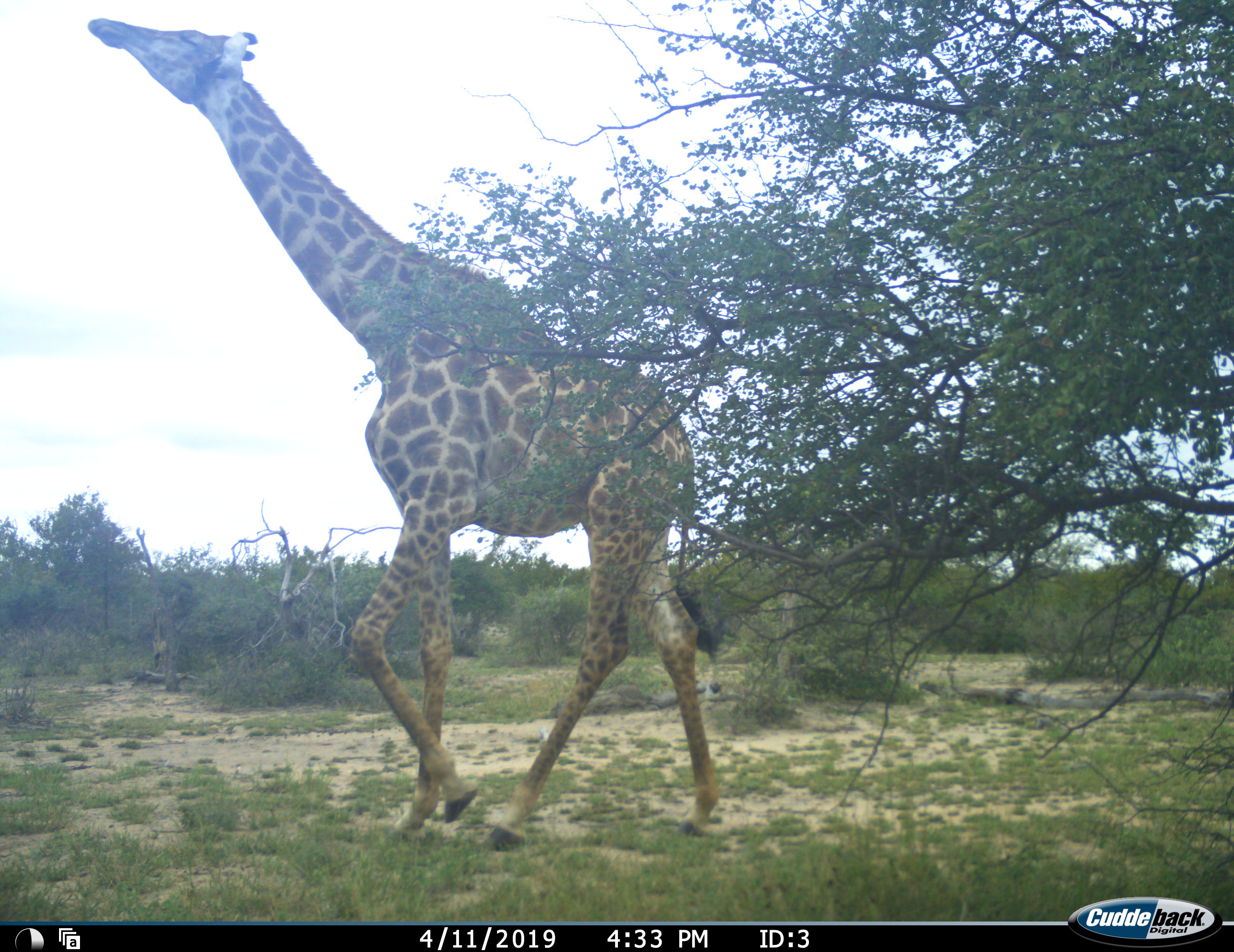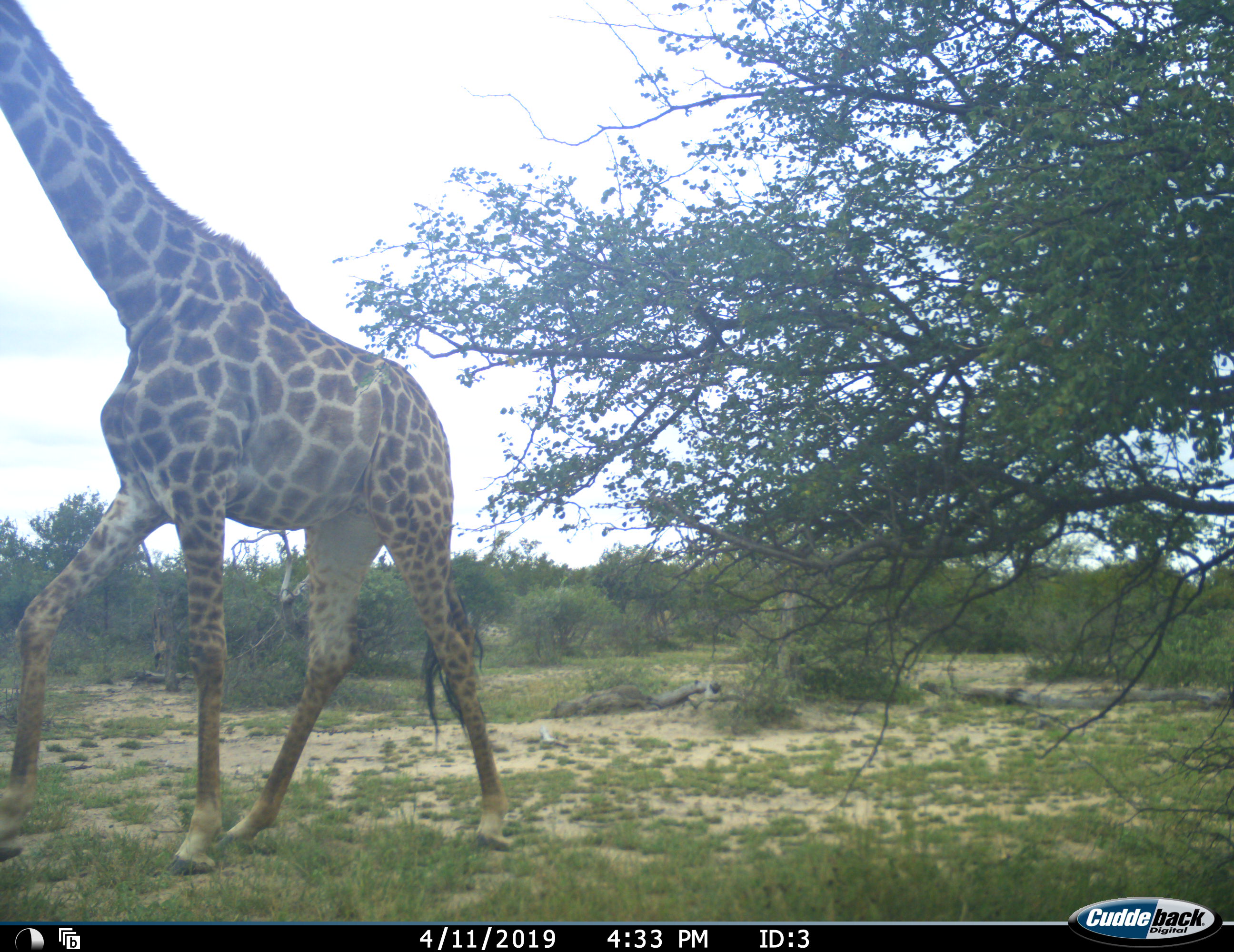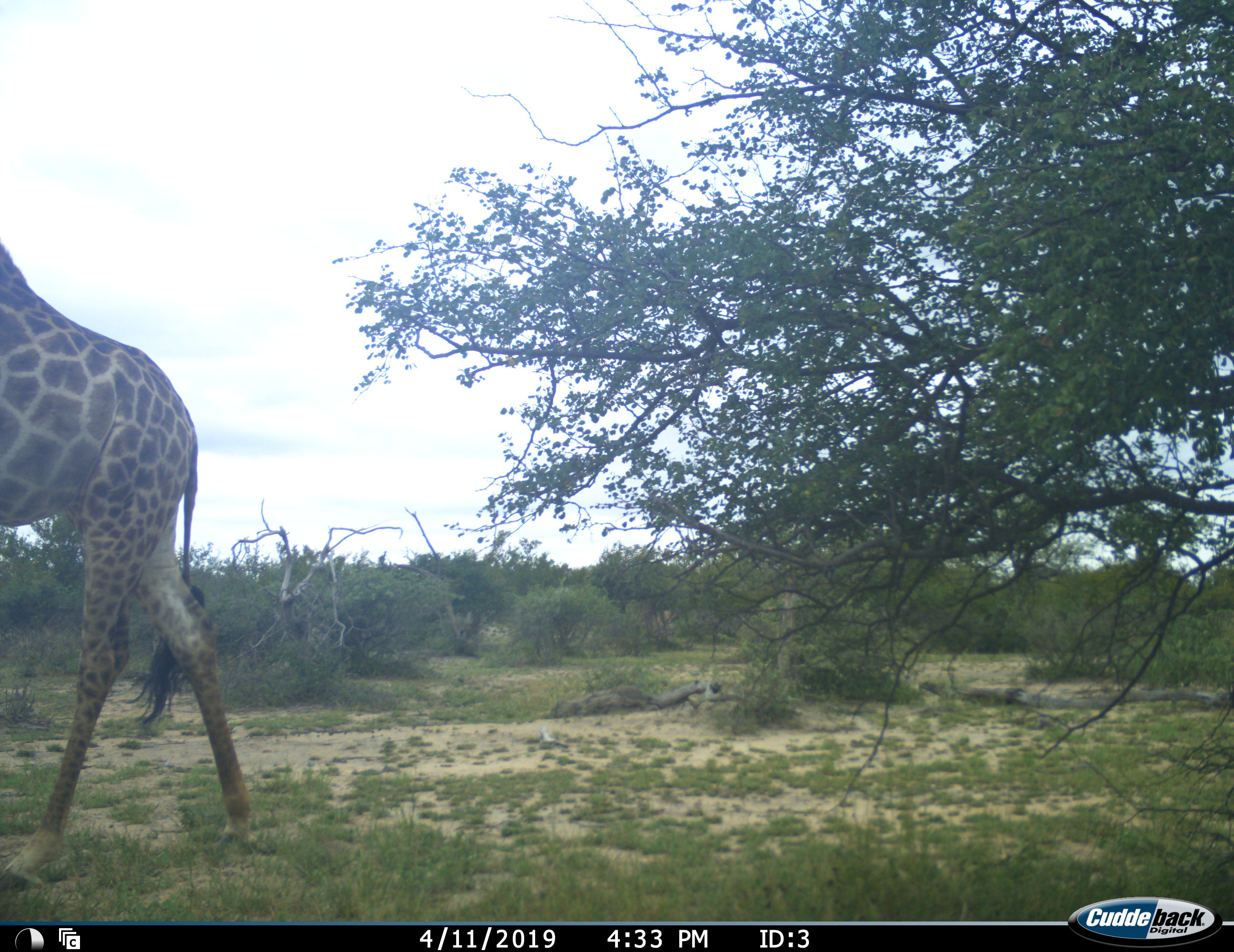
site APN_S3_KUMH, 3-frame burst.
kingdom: Animalia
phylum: Chordata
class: Mammalia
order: Artiodactyla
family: Giraffidae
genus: Giraffa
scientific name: Giraffa camelopardalis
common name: giraffe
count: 1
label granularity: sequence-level